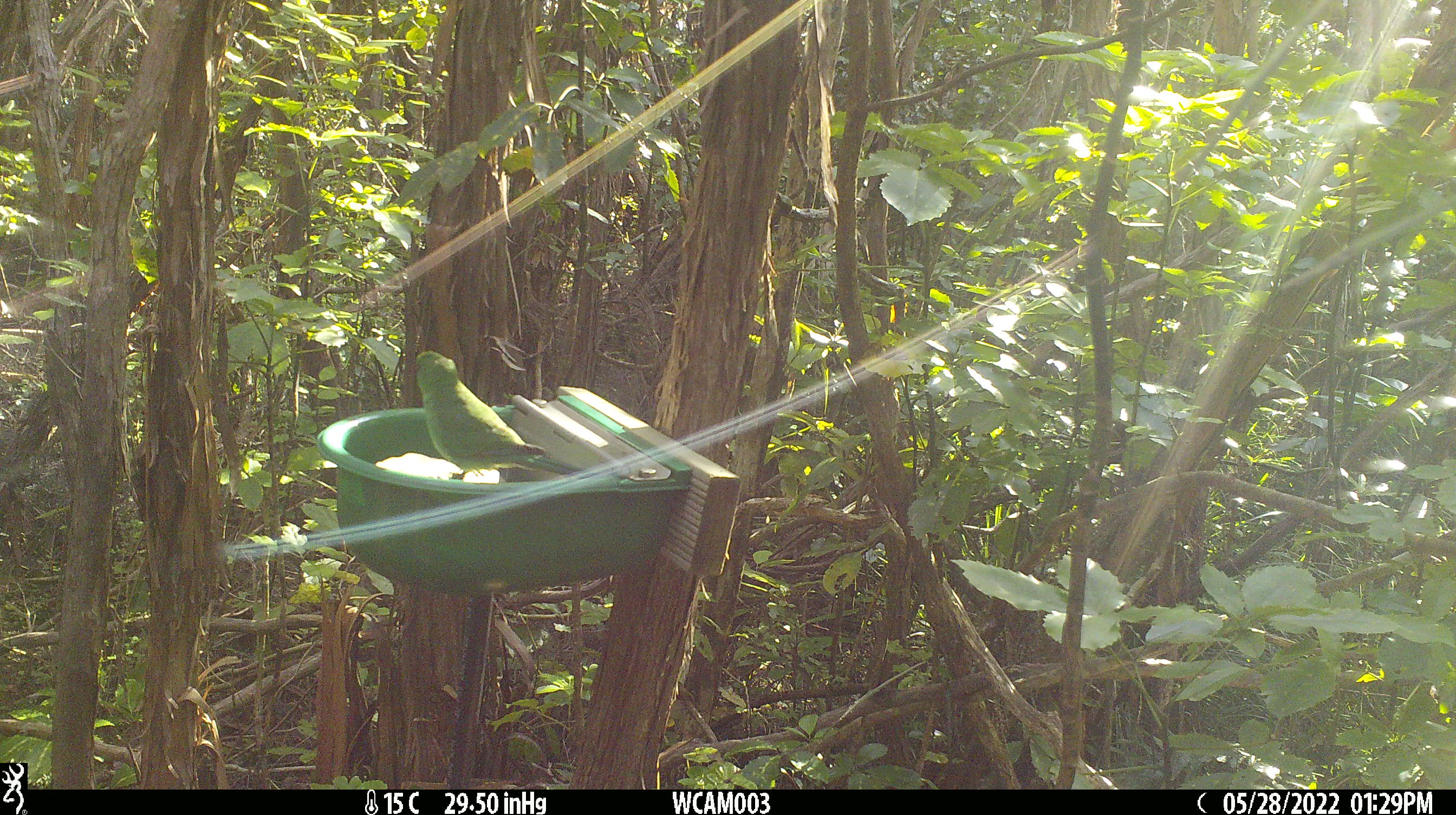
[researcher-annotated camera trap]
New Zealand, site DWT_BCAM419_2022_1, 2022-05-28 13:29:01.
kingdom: Animalia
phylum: Chordata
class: Aves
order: Psittaciformes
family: Psittaculidae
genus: Cyanoramphus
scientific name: Cyanoramphus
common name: parakeet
Parakeet (Cyanoramphus).